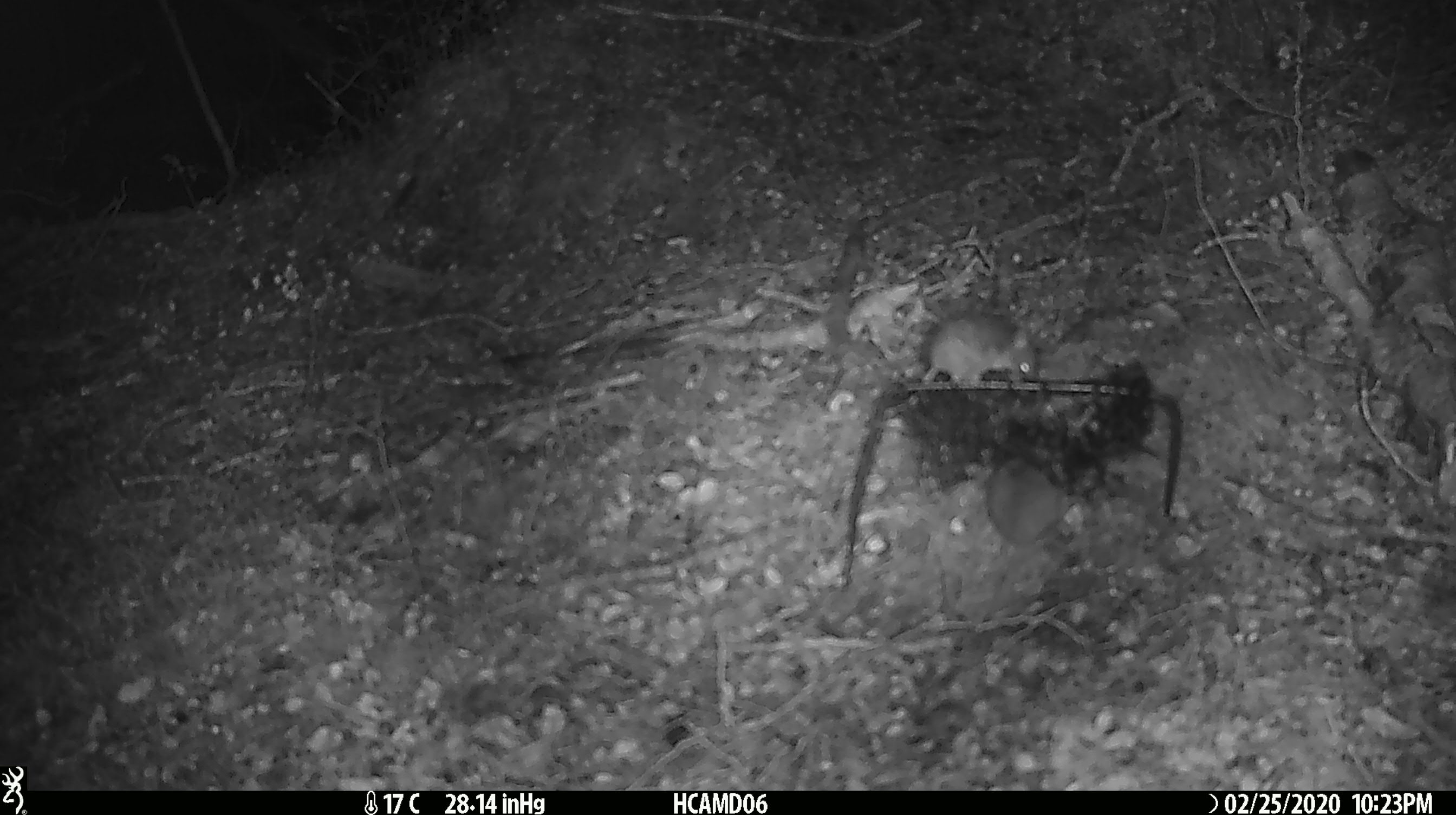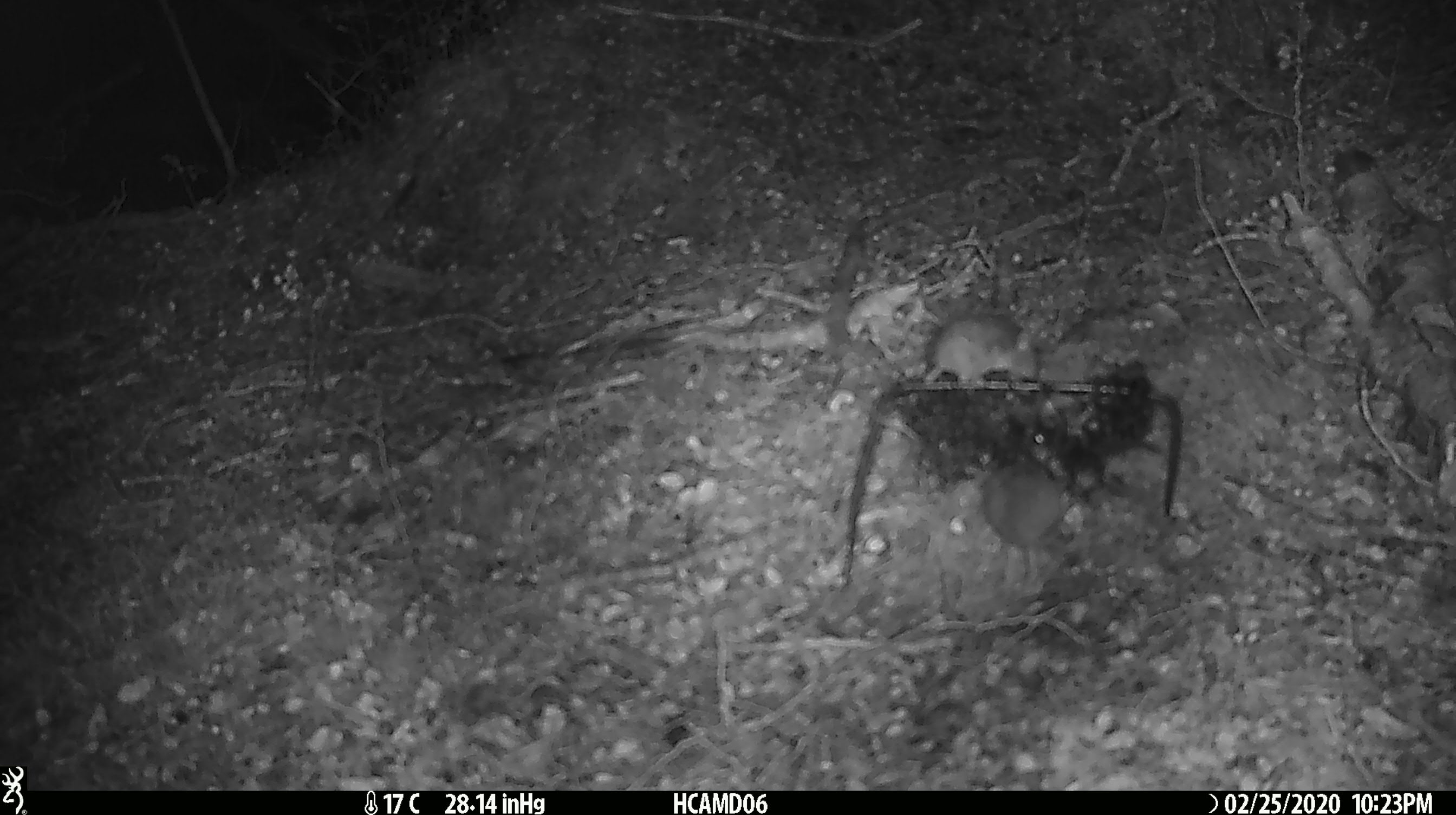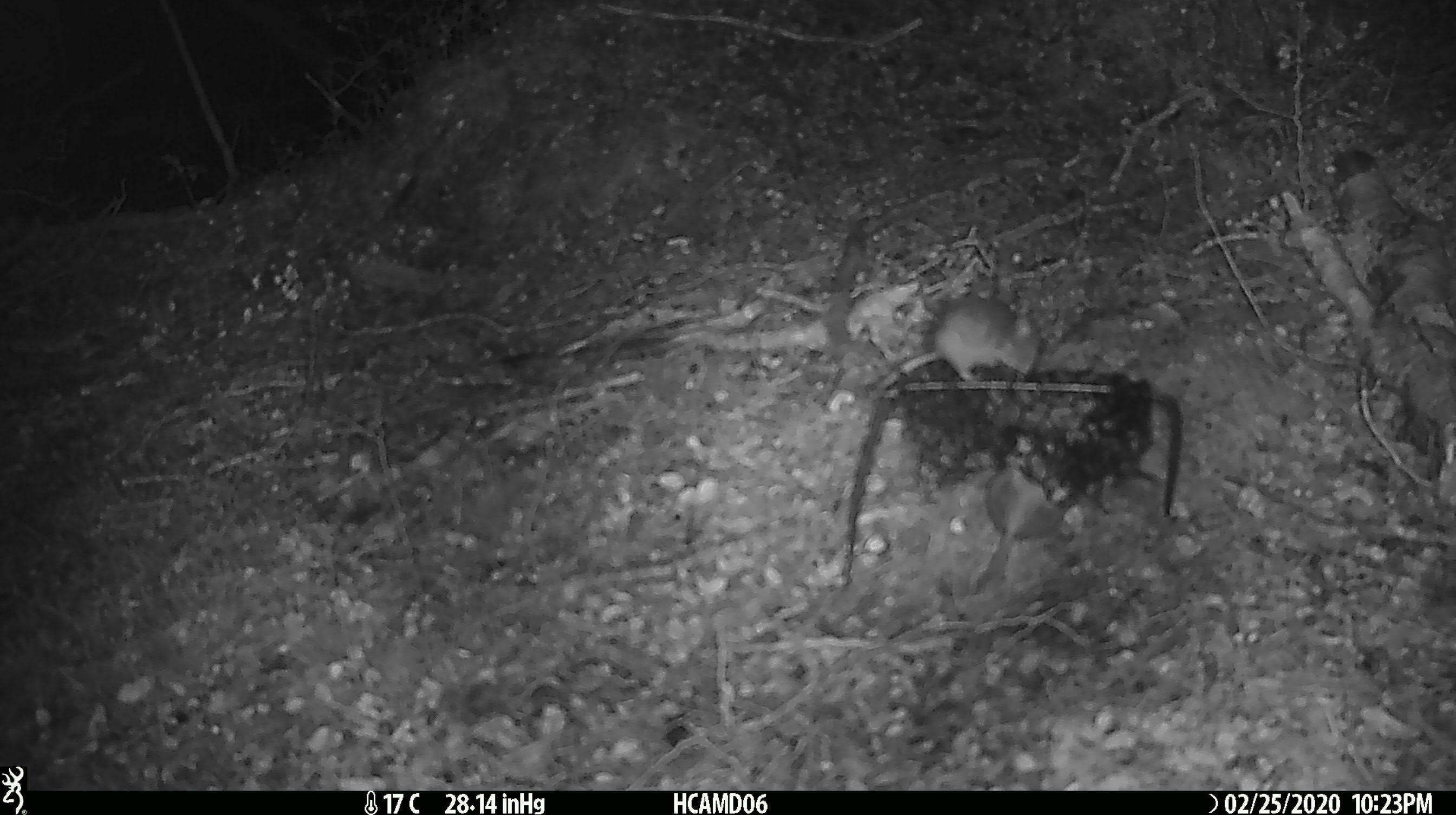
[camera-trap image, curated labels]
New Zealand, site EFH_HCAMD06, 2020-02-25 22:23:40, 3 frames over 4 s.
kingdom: Animalia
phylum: Chordata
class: Mammalia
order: Rodentia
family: Muridae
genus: Mus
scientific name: Mus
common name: mouse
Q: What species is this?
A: Mouse (Mus).